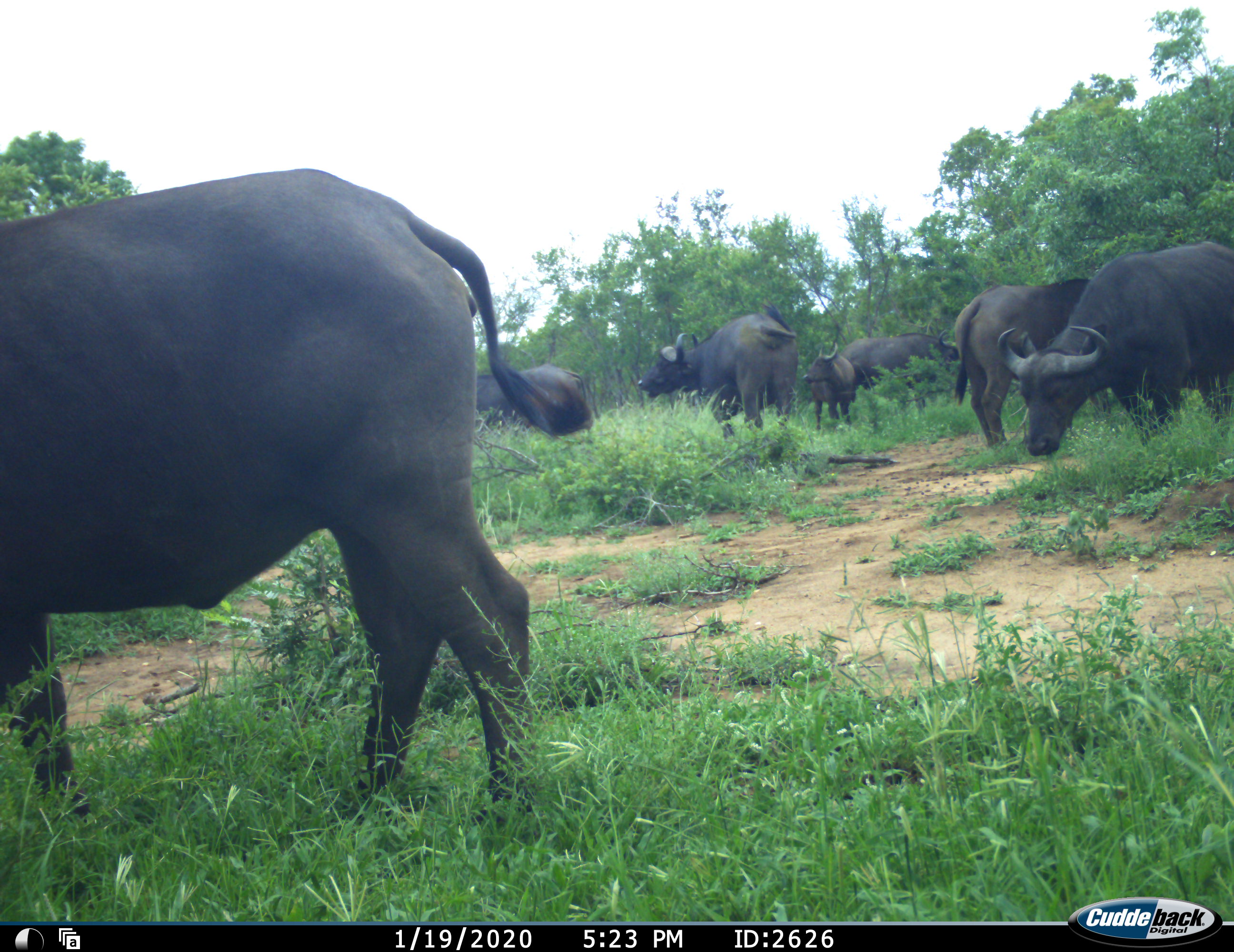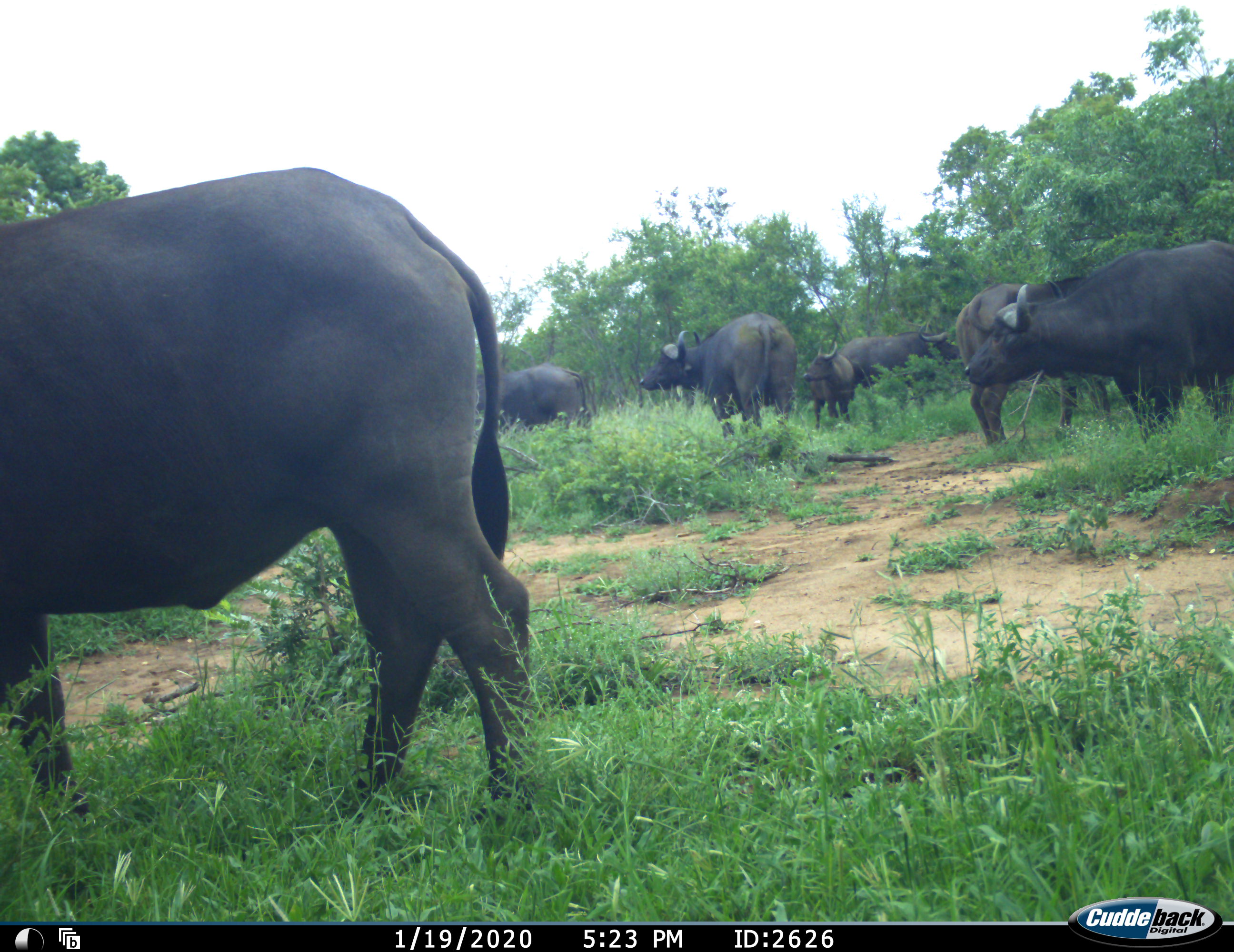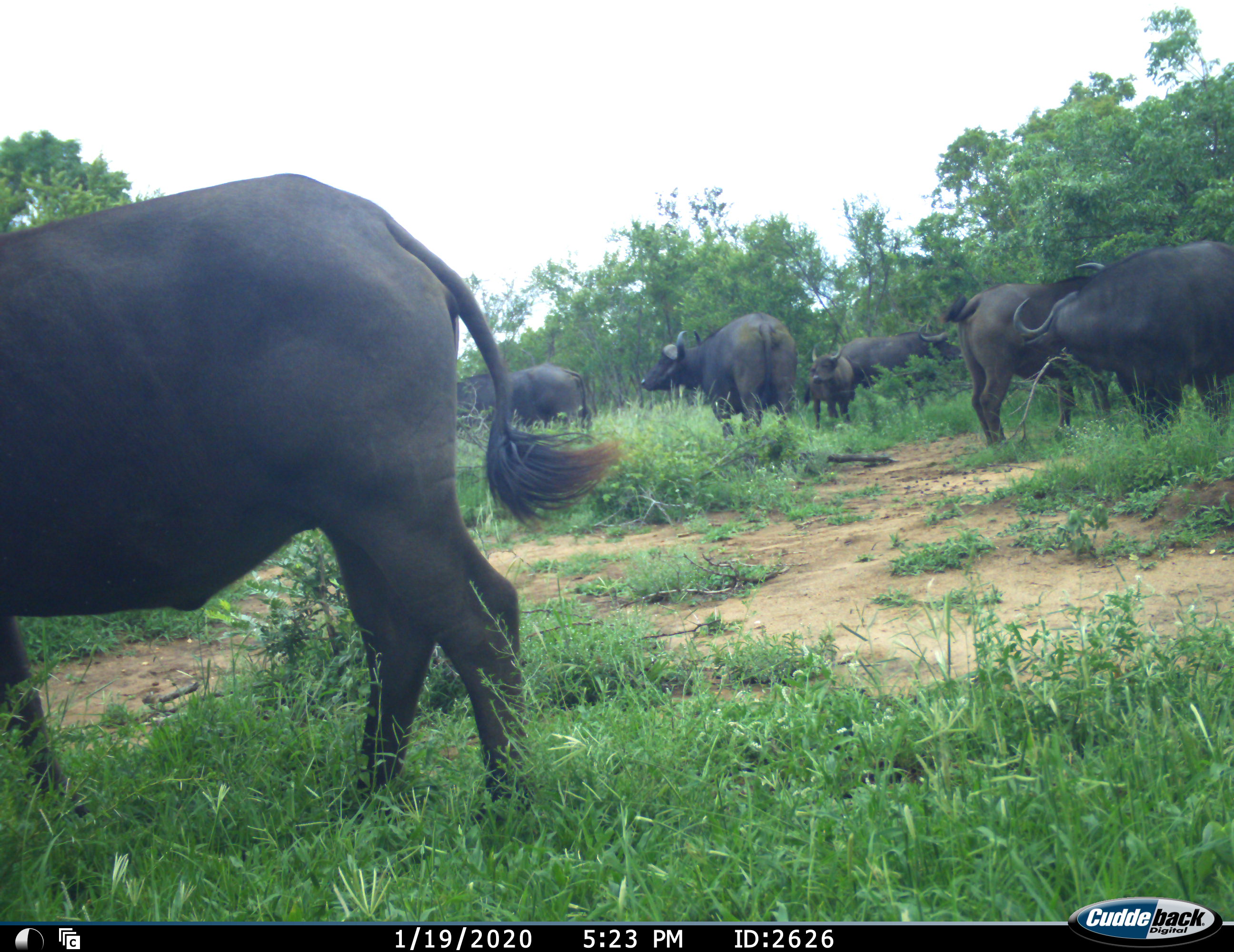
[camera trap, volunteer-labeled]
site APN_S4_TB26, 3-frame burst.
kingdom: Animalia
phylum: Chordata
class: Mammalia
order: Artiodactyla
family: Bovidae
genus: Syncerus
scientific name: Syncerus caffer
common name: african buffalo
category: buffalo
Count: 7.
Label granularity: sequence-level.